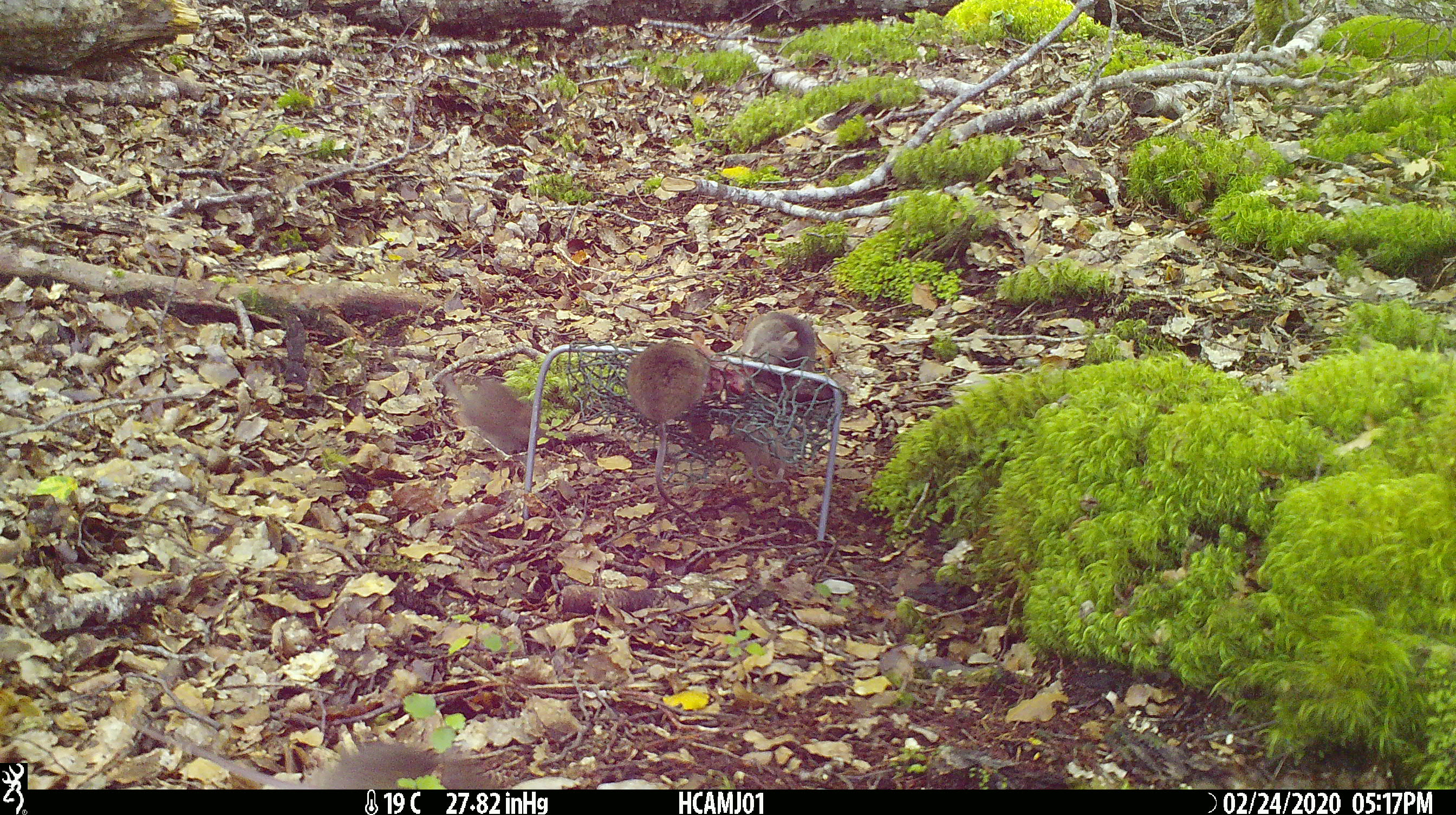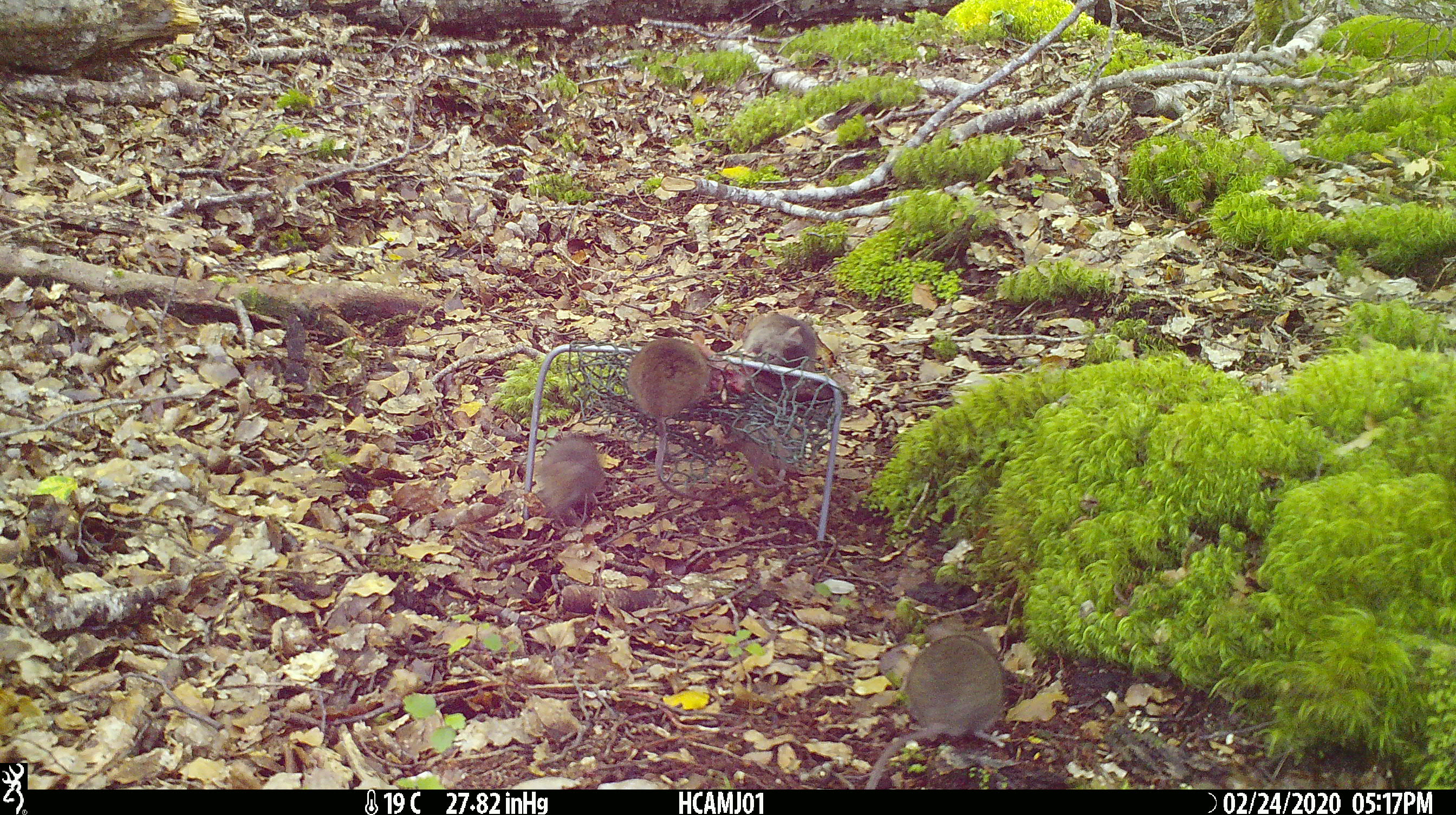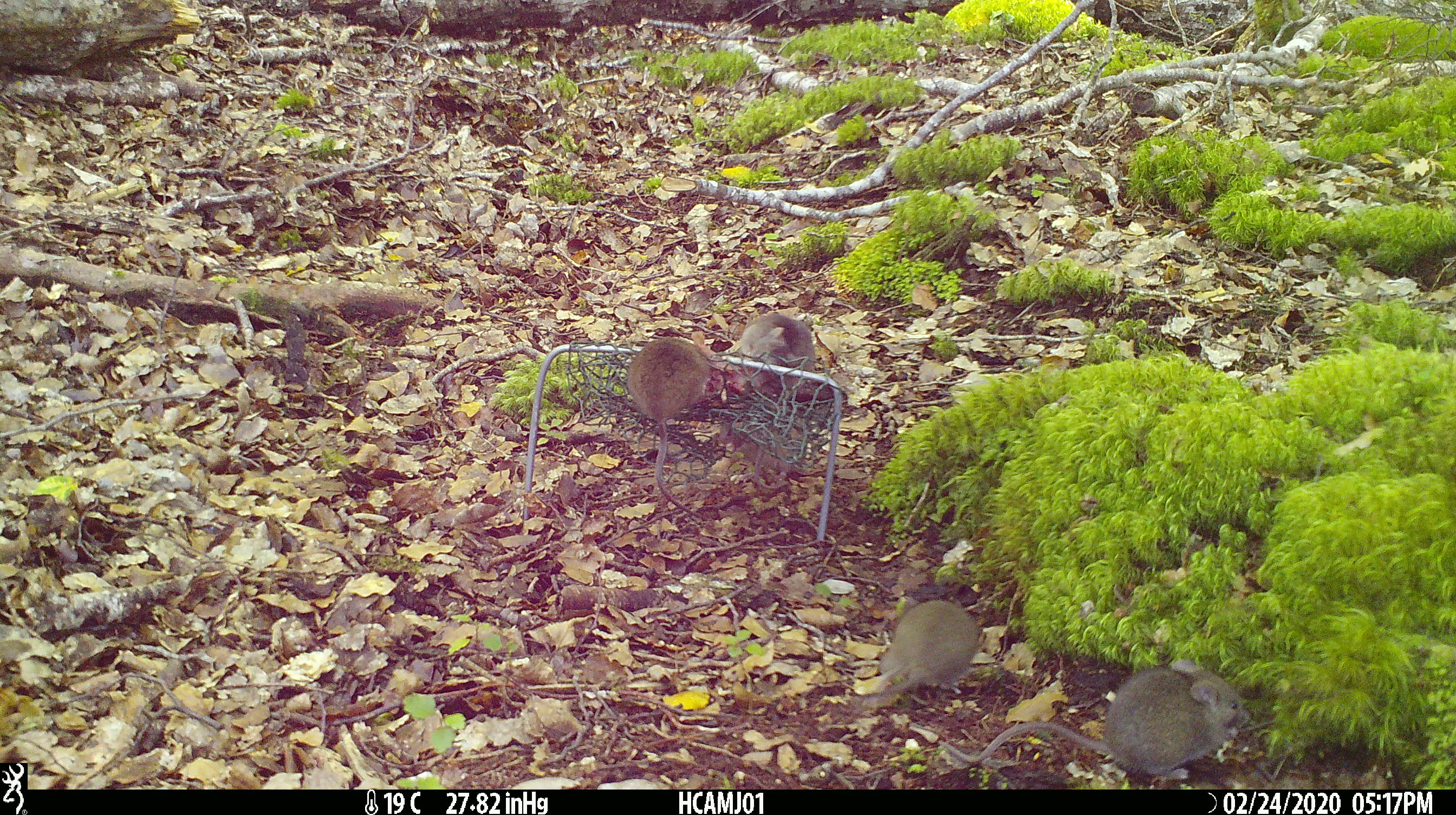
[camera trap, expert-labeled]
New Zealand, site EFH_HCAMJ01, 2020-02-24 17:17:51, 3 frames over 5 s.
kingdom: Animalia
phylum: Chordata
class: Mammalia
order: Rodentia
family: Muridae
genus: Mus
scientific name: Mus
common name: mouse